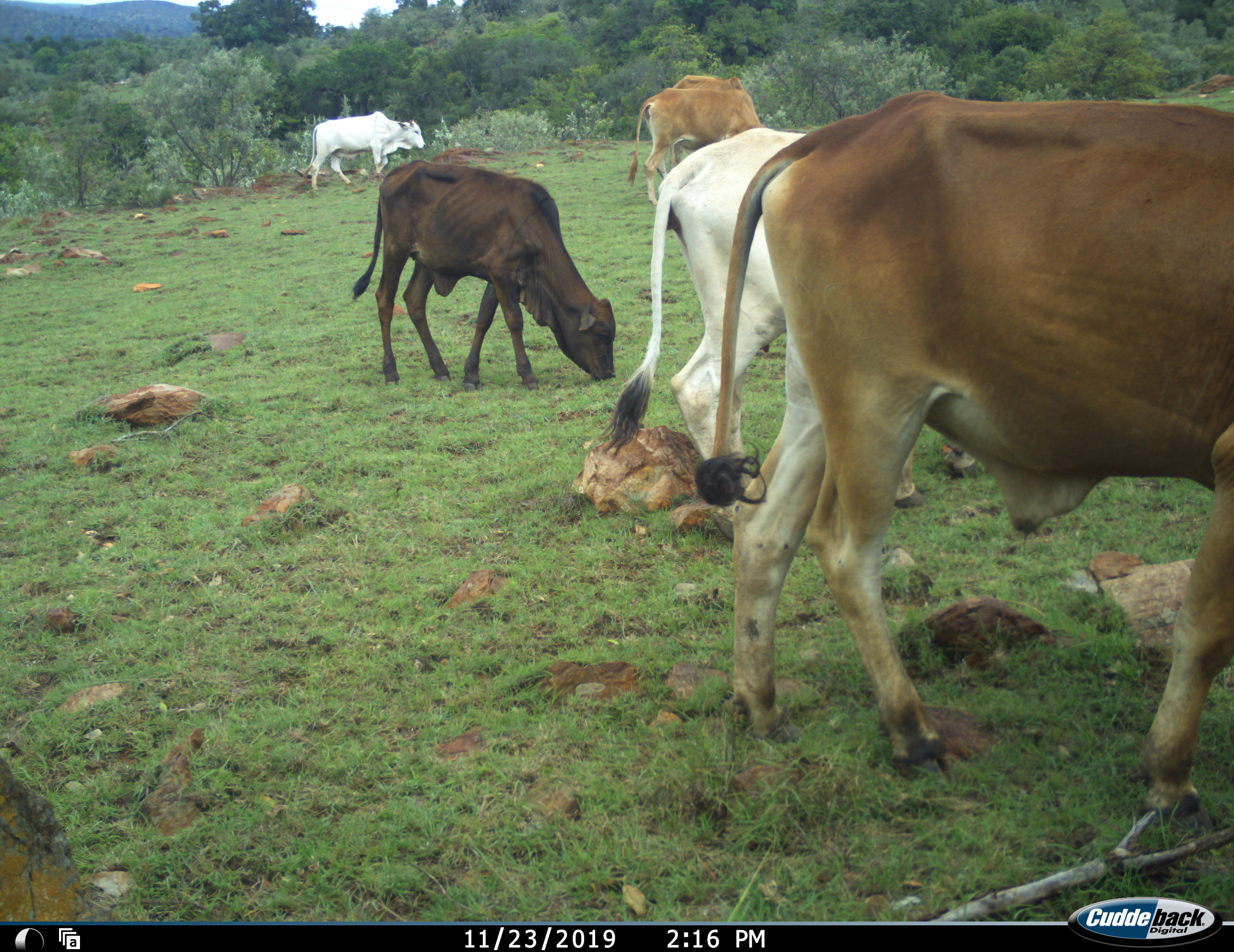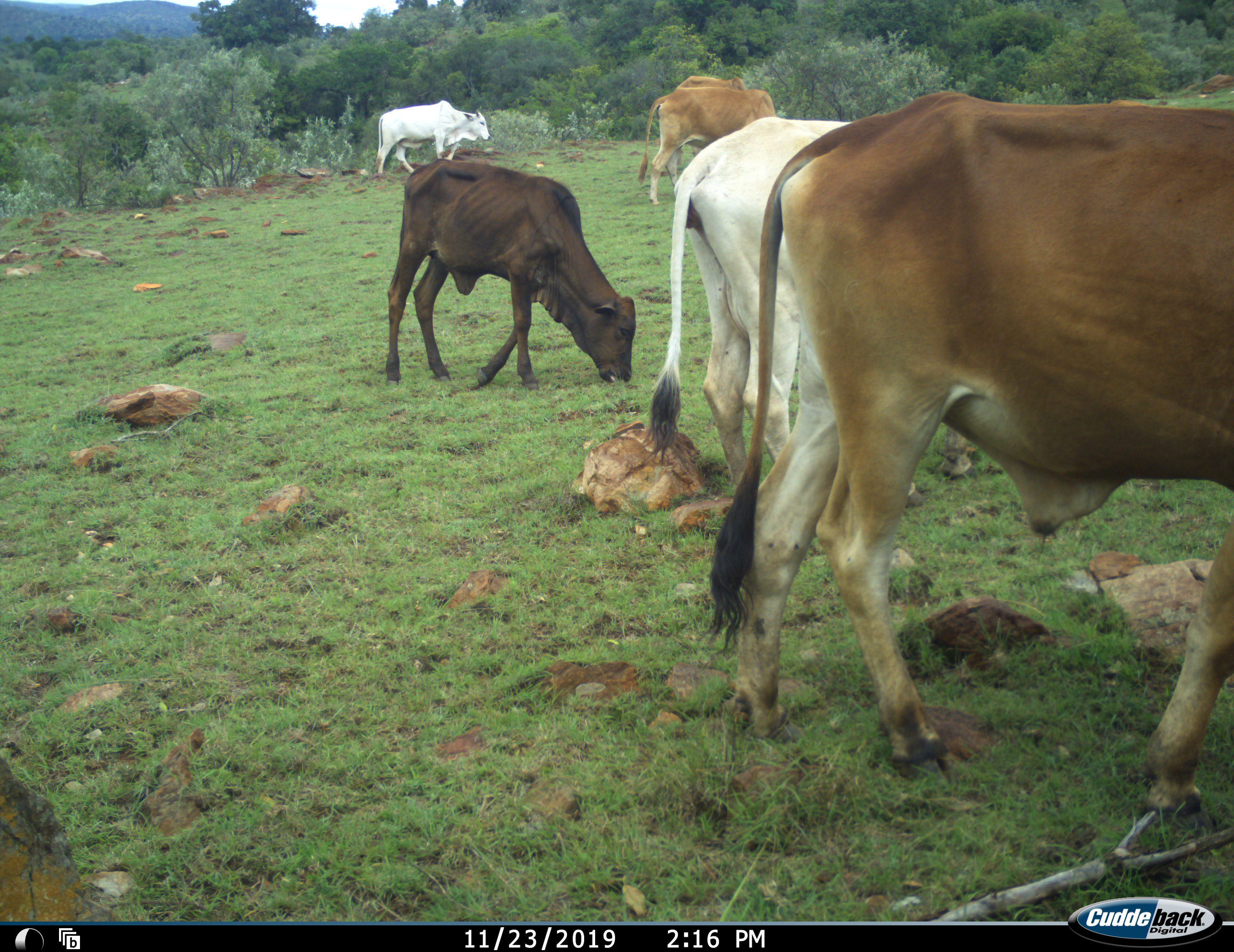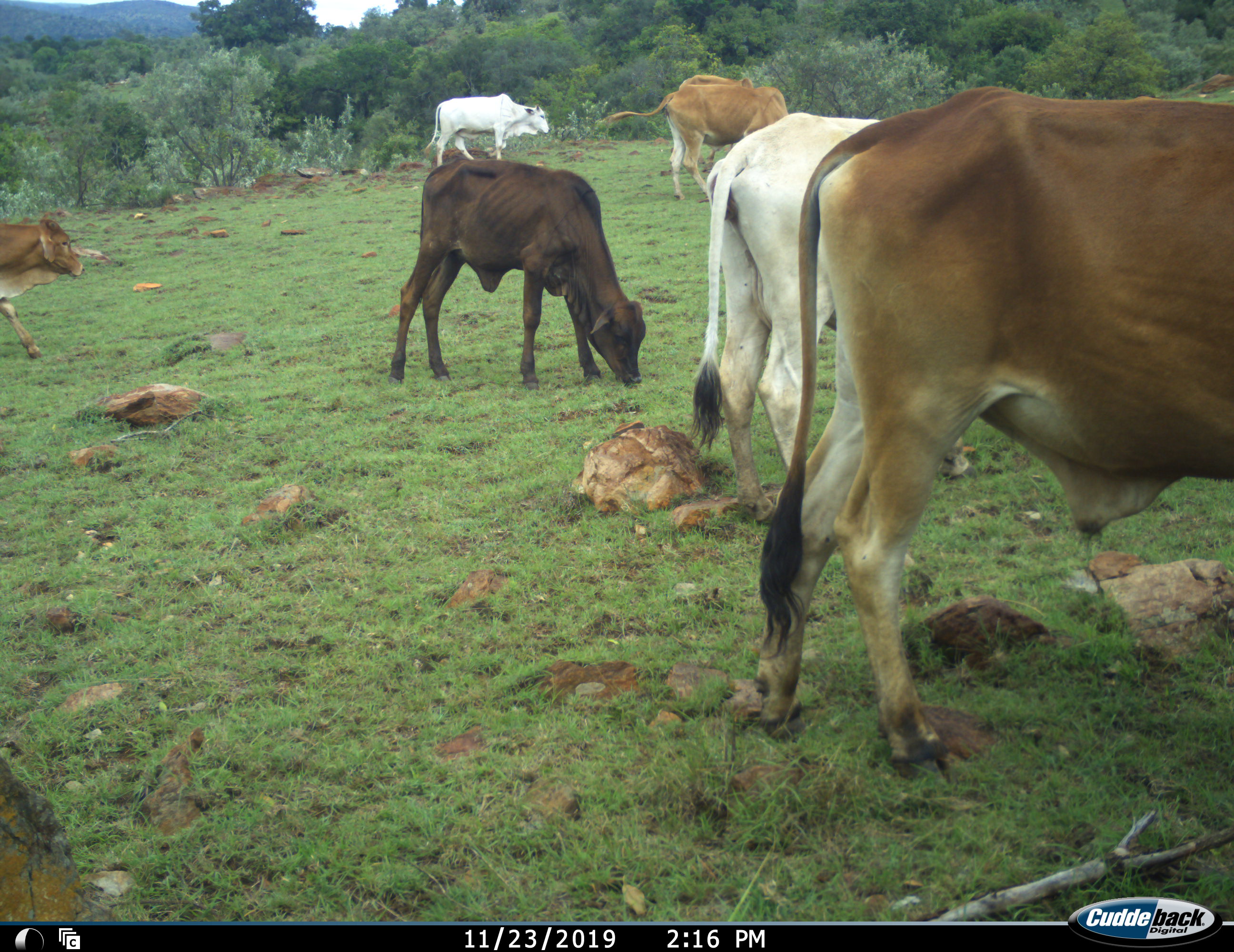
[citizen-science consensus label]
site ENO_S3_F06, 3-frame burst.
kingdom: Animalia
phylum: Chordata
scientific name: Vertebrata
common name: domestic animal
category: domesticanimal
Domesticanimal (domestic animal) (Vertebrata), count 7. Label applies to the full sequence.